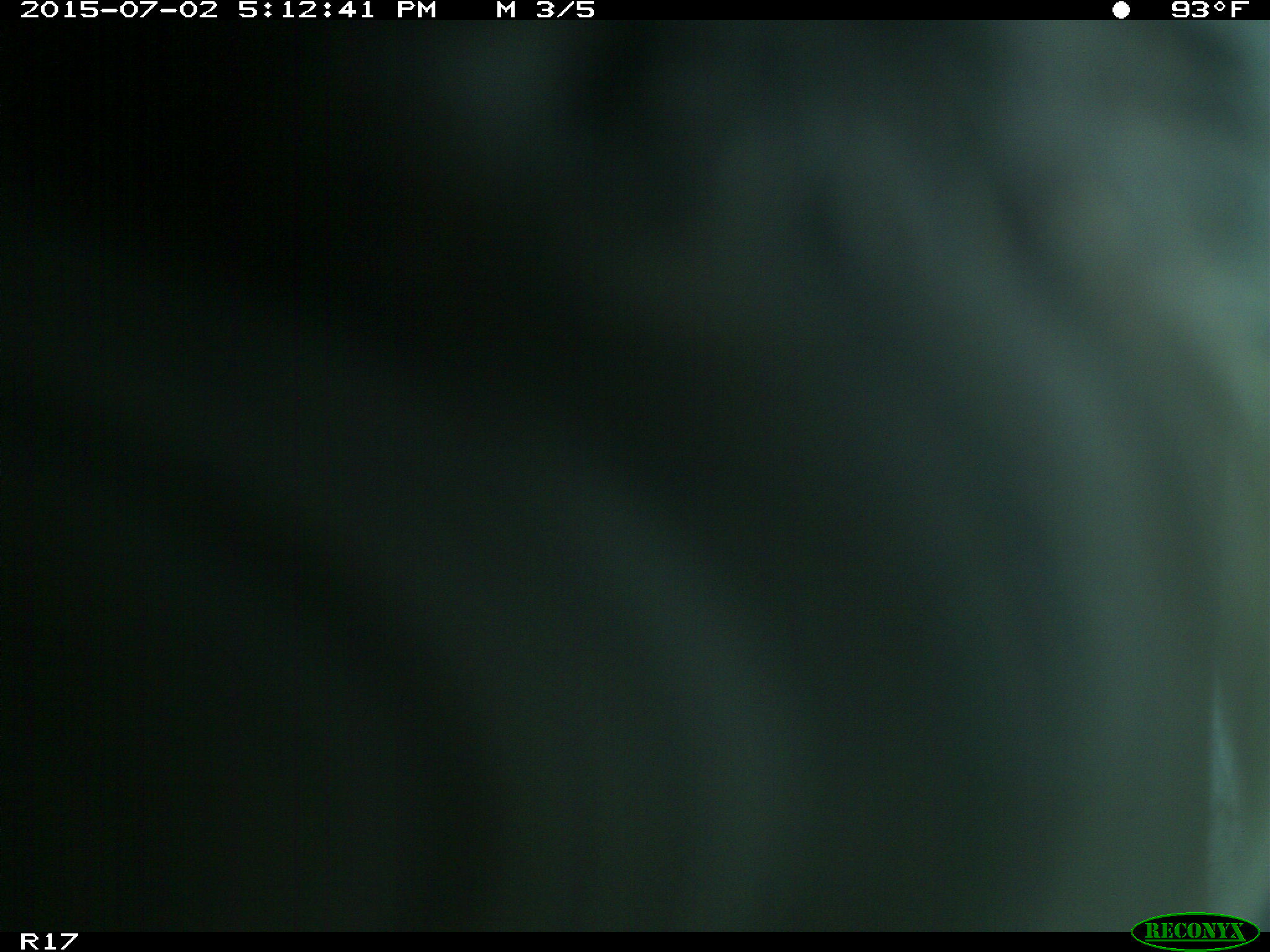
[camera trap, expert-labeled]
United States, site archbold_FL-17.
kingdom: Animalia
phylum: Chordata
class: Mammalia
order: Artiodactyla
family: Bovidae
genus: Bos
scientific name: Bos taurus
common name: domestic cow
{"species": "Bos taurus (domestic cow)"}